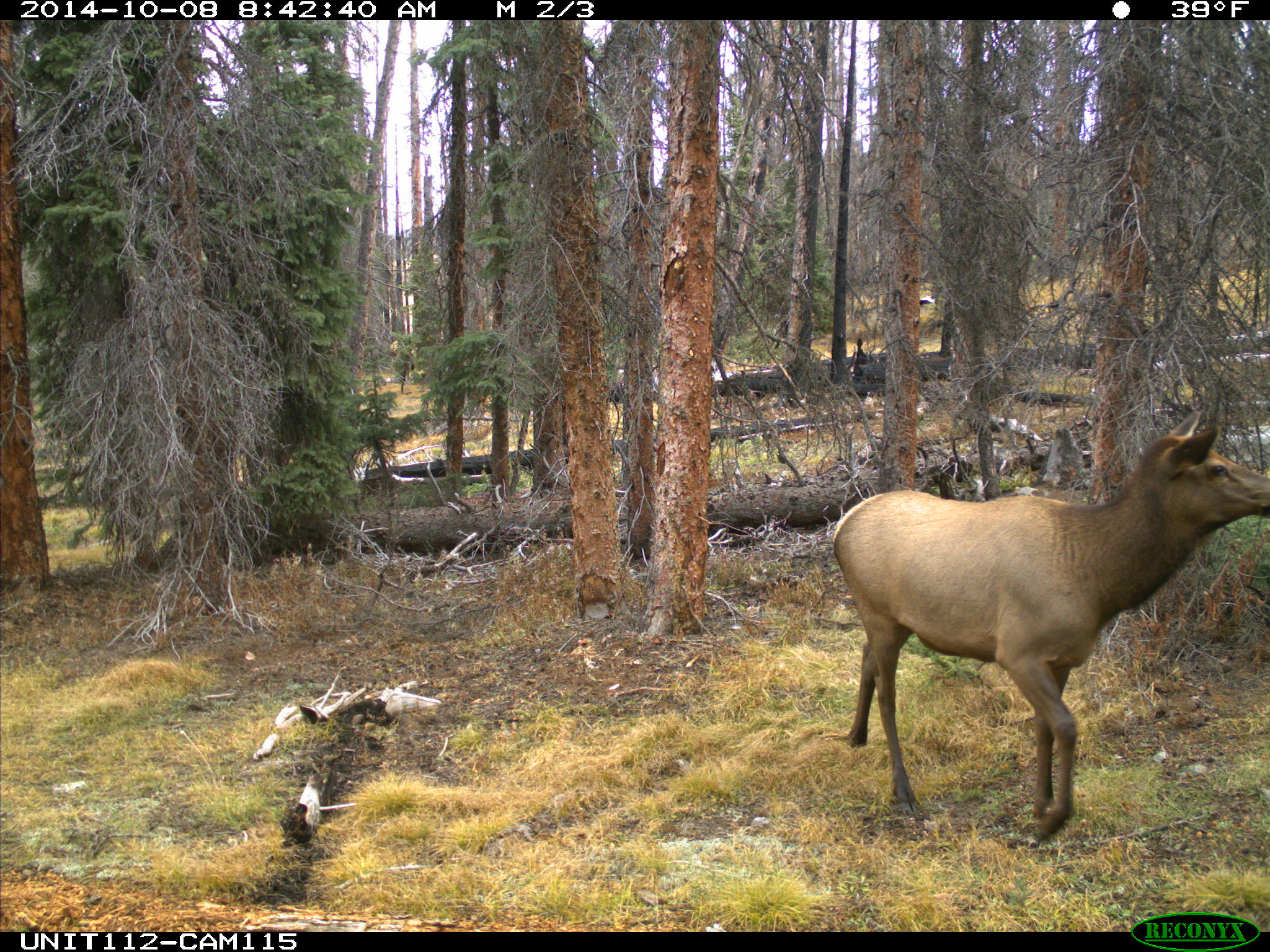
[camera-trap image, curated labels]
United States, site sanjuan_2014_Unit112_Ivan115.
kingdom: Animalia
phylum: Chordata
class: Mammalia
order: Artiodactyla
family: Cervidae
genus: Cervus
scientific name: Cervus elaphus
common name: red deer